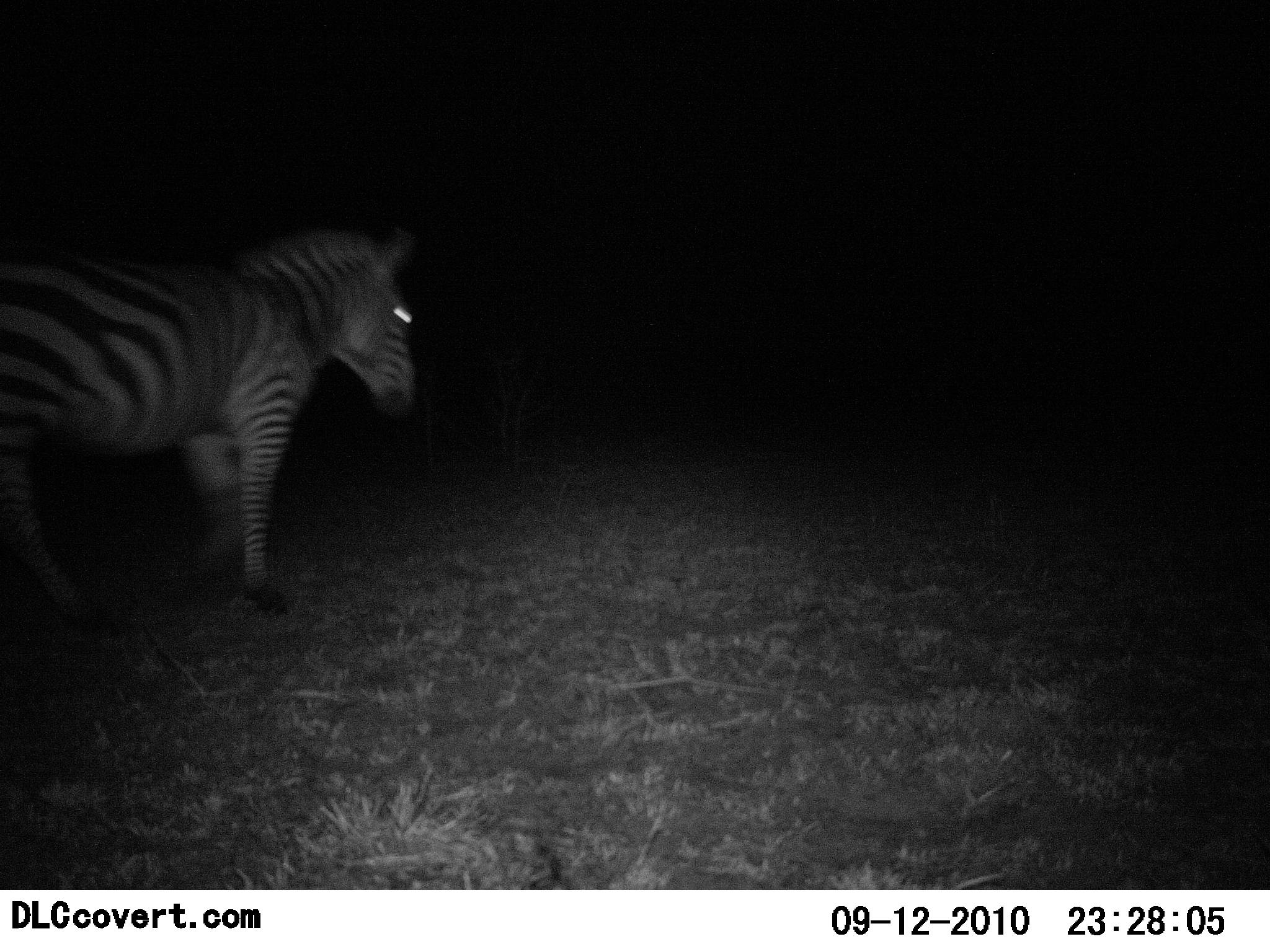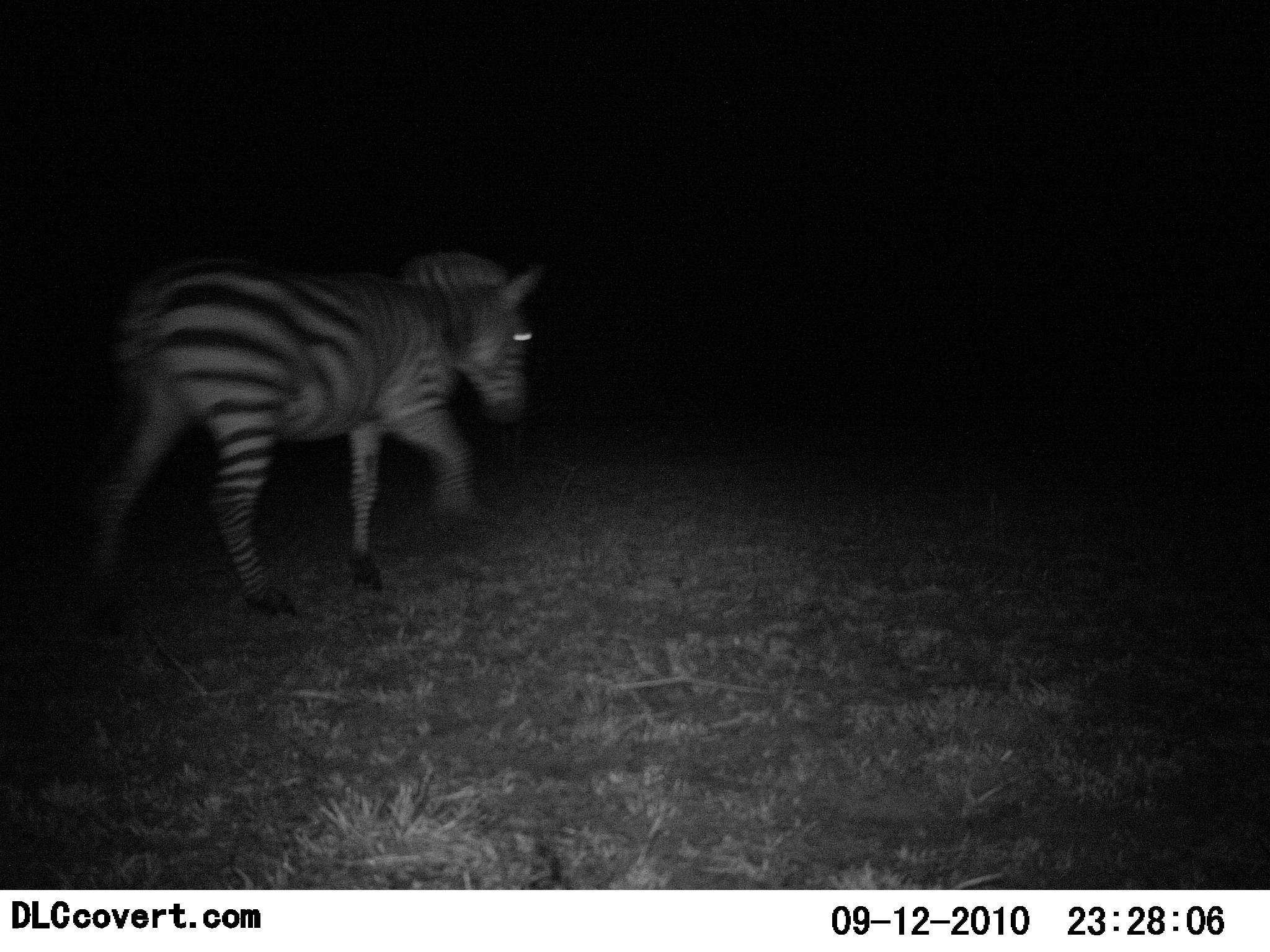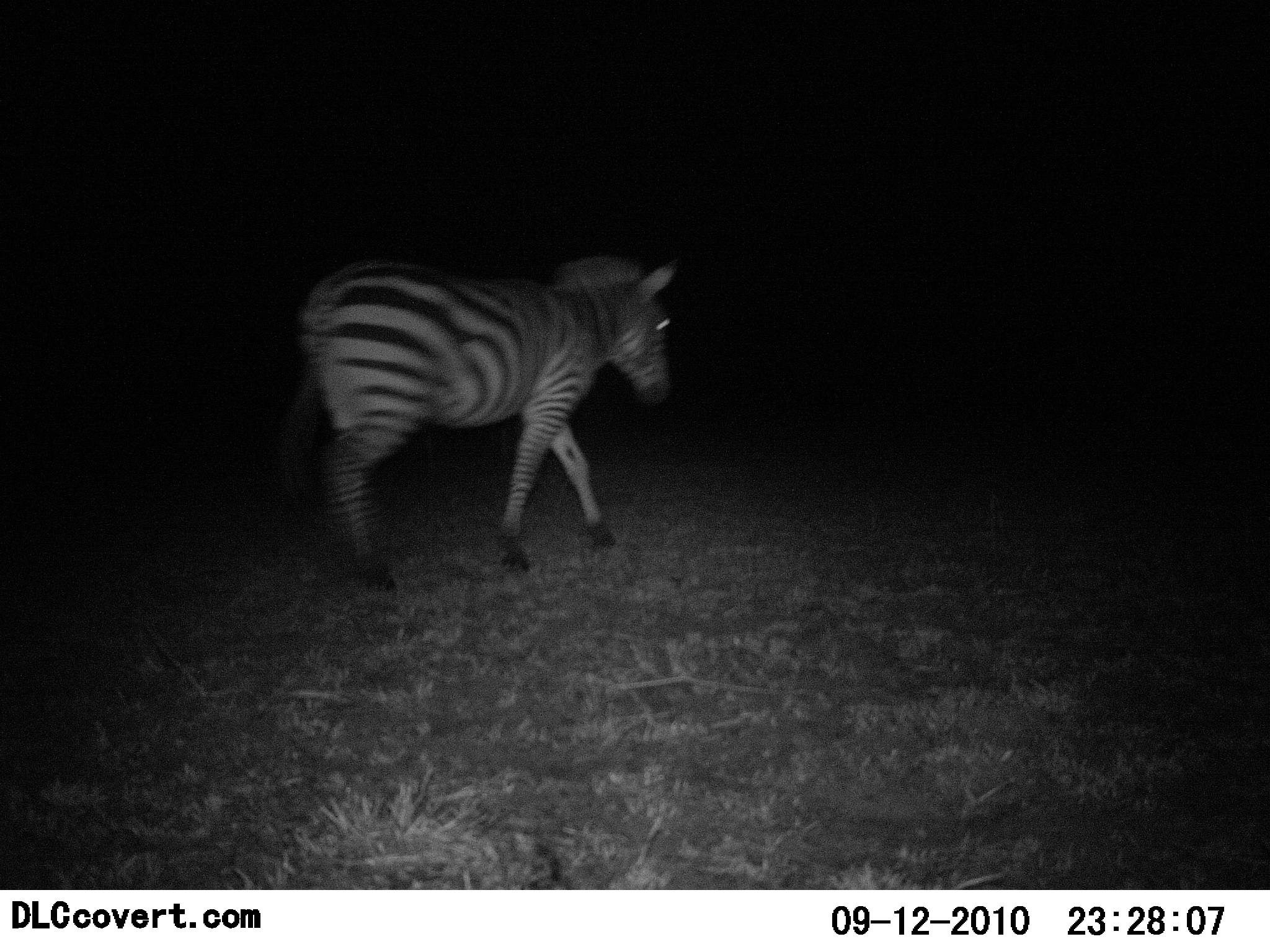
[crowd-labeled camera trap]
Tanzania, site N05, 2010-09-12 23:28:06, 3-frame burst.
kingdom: Animalia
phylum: Chordata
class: Mammalia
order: Perissodactyla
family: Equidae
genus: Equus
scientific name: Equus quagga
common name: plains zebra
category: zebra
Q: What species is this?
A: Zebra (plains zebra) (Equus quagga).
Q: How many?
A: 1.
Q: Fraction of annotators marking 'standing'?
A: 0%.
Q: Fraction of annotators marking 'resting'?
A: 0%.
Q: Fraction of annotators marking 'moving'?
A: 100%.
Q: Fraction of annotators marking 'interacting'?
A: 0%.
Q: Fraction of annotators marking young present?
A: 0%.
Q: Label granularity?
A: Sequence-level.